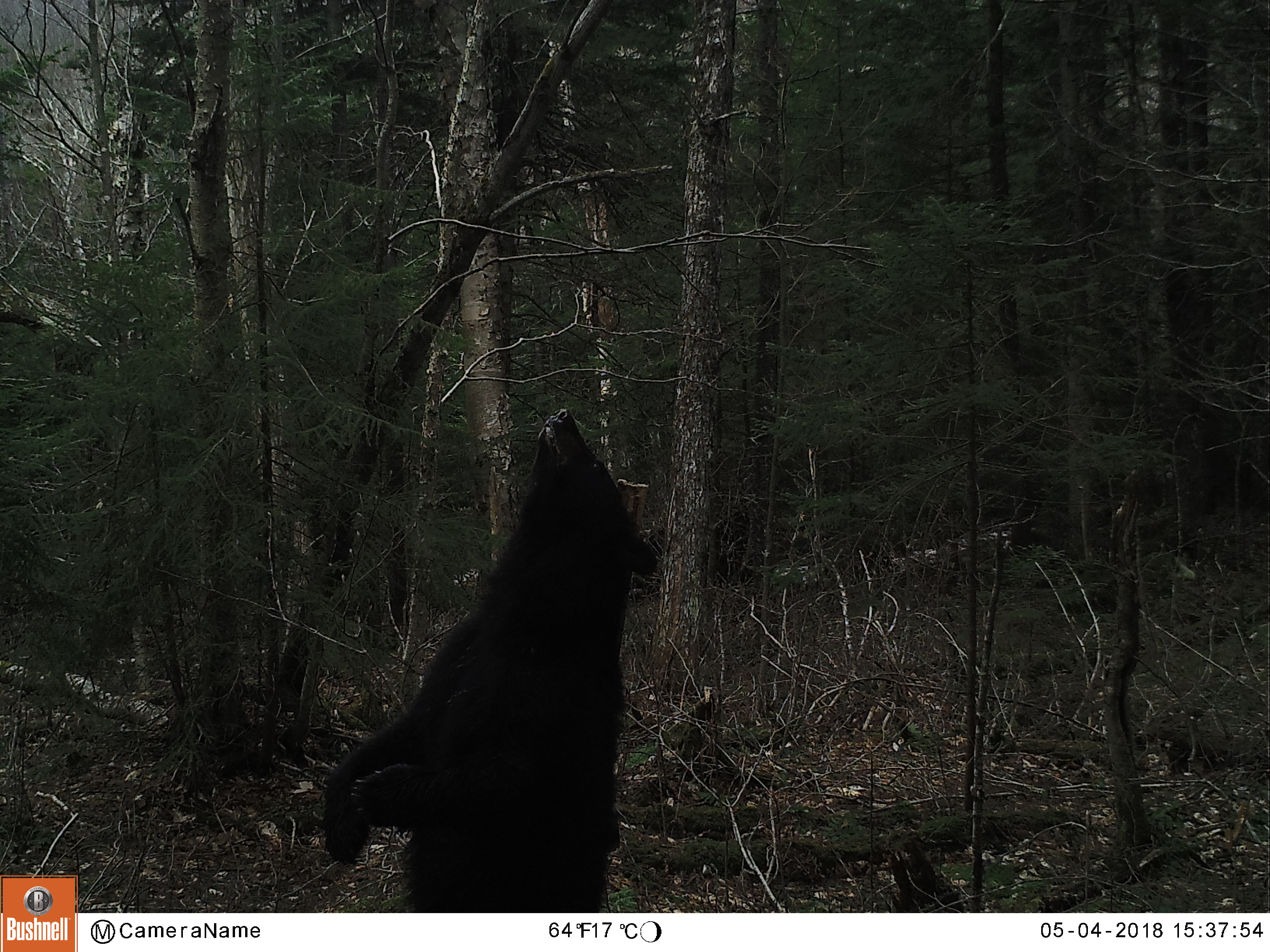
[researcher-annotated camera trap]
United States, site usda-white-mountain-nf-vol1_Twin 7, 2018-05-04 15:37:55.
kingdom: Animalia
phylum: Chordata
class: Mammalia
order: Carnivora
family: Ursidae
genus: Ursus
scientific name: Ursus americanus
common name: black bear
Black bear (Ursus americanus).